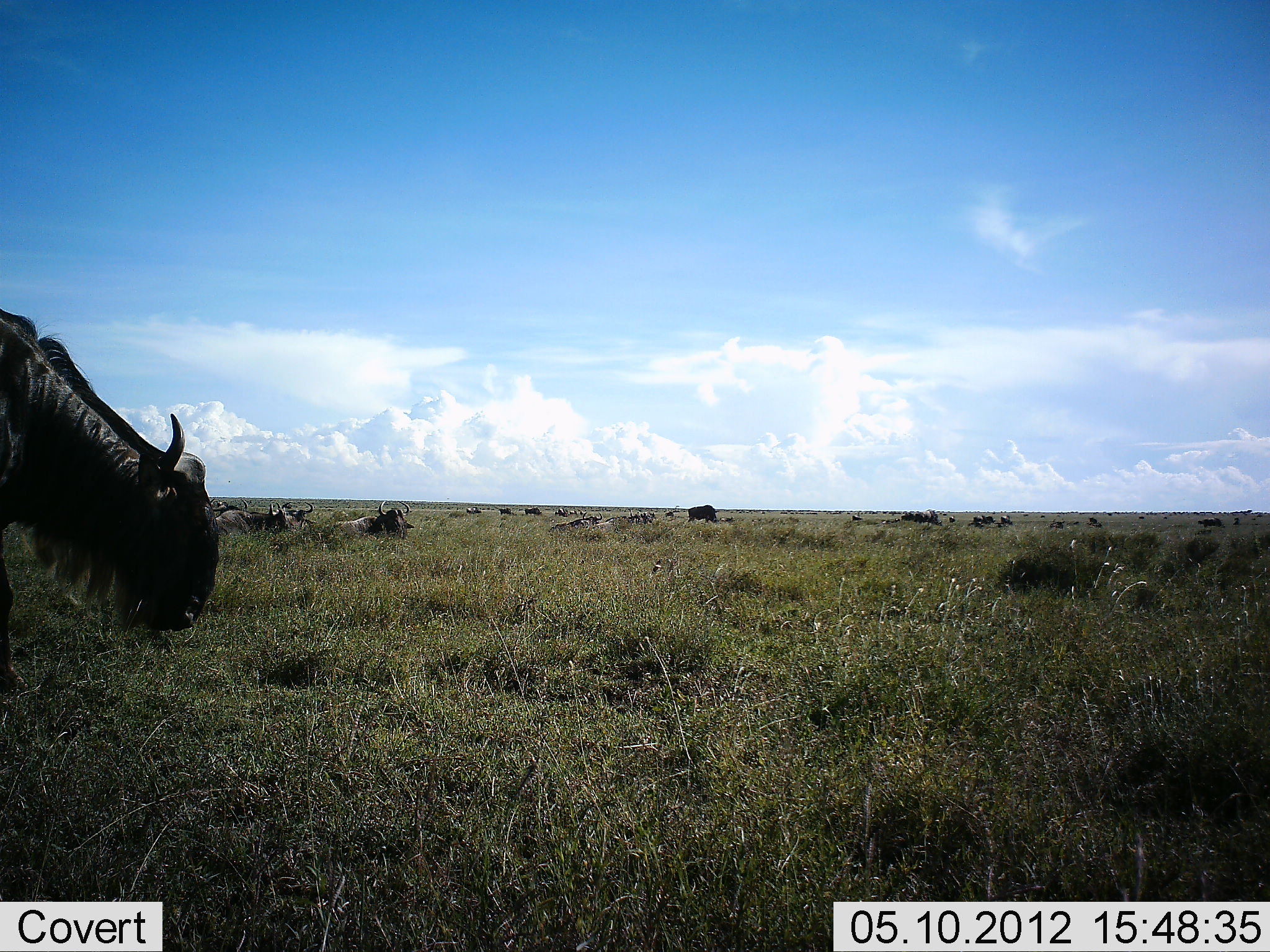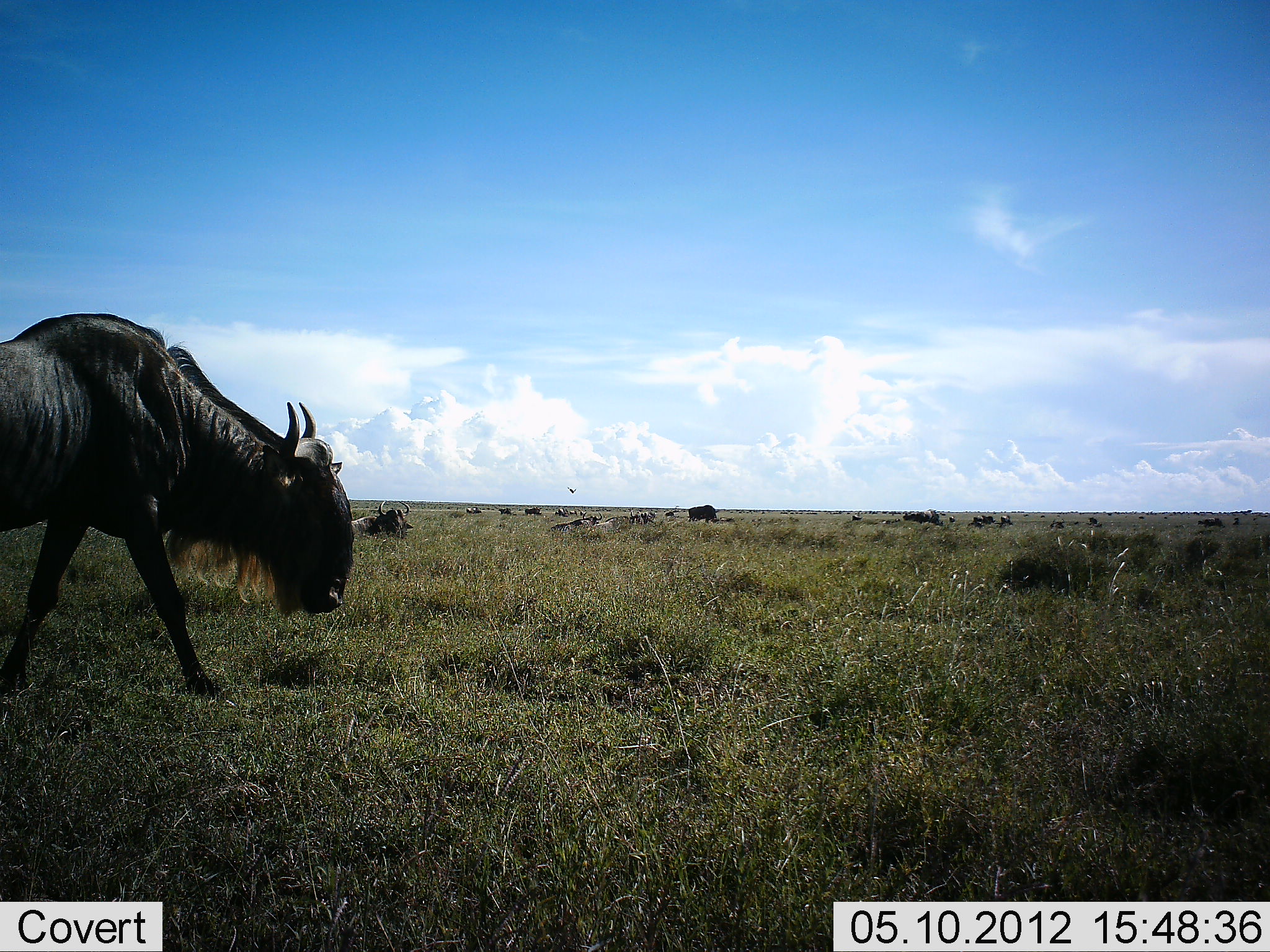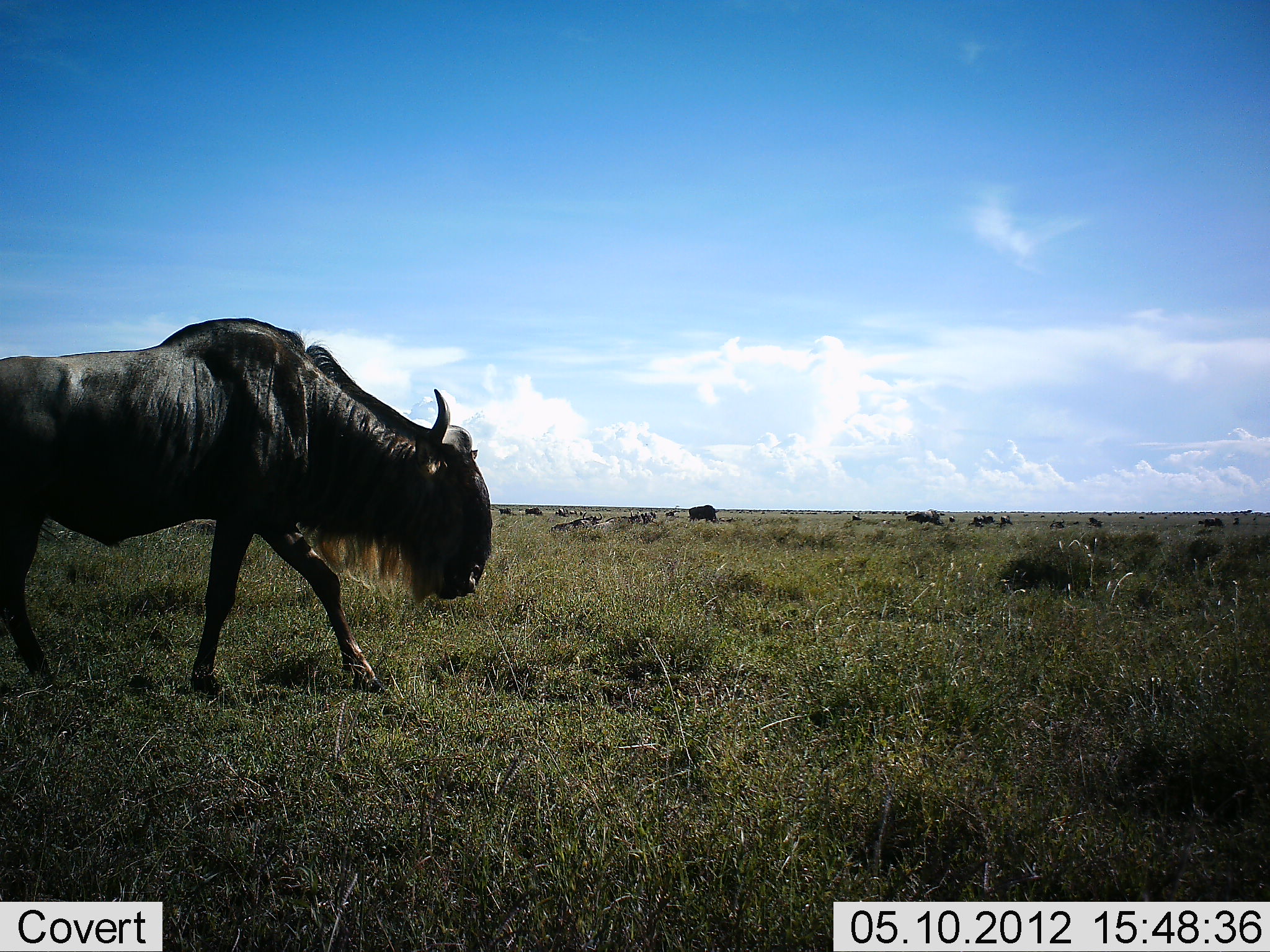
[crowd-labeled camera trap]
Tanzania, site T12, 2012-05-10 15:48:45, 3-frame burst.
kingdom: Animalia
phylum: Chordata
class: Mammalia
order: Artiodactyla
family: Bovidae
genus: Connochaetes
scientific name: Connochaetes taurinus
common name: blue wildebeest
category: wildebeest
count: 10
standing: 40%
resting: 80%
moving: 100%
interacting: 0%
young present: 0%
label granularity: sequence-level